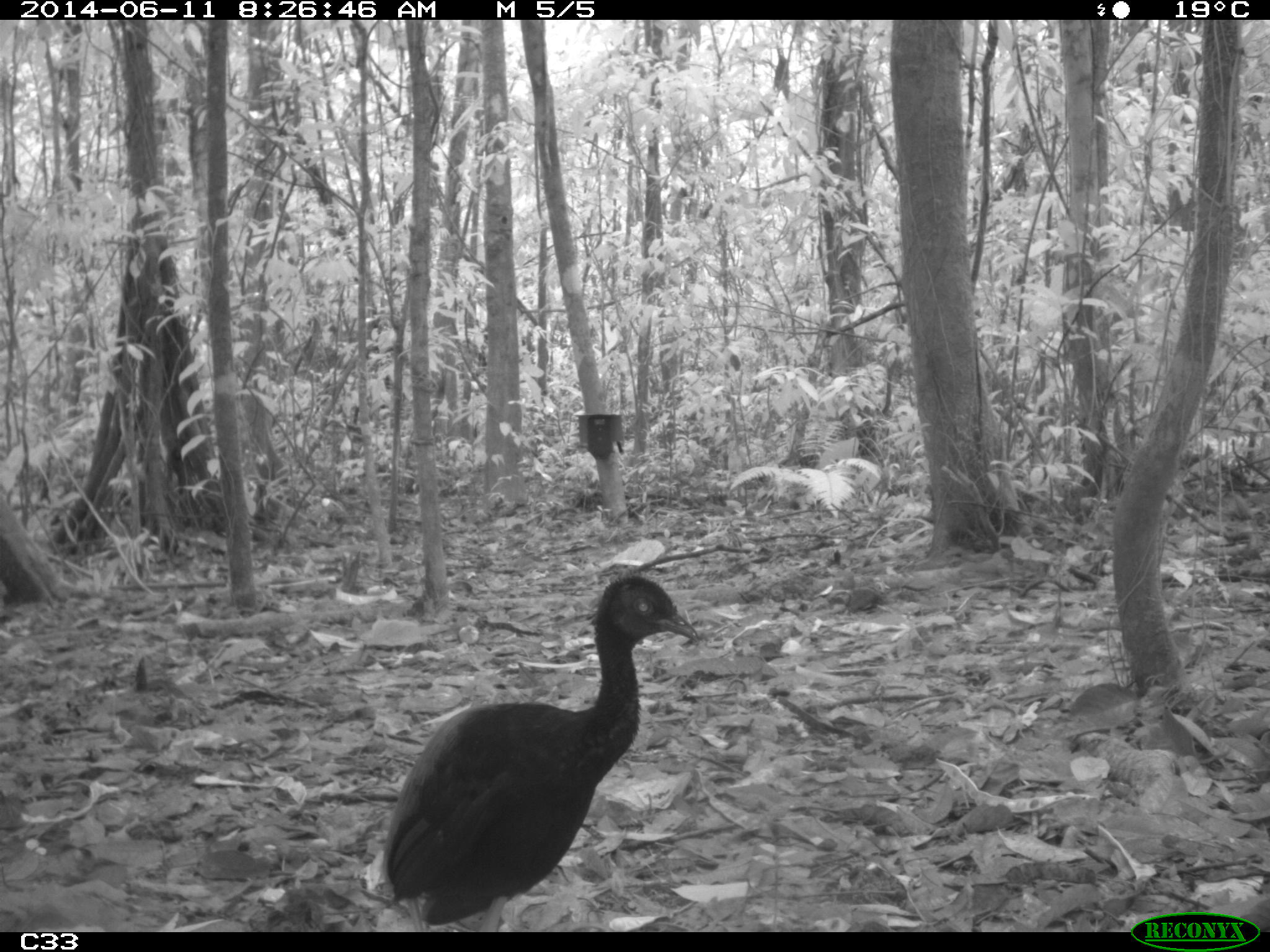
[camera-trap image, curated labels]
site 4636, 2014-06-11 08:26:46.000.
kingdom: Animalia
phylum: Chordata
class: Aves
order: Gruiformes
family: Psophiidae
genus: Psophia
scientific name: Psophia crepitans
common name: gray-winged trumpeter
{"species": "Psophia crepitans (gray-winged trumpeter)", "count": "3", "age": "adult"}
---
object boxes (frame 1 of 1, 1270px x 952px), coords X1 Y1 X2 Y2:
psophia crepitans: 377 568 701 931